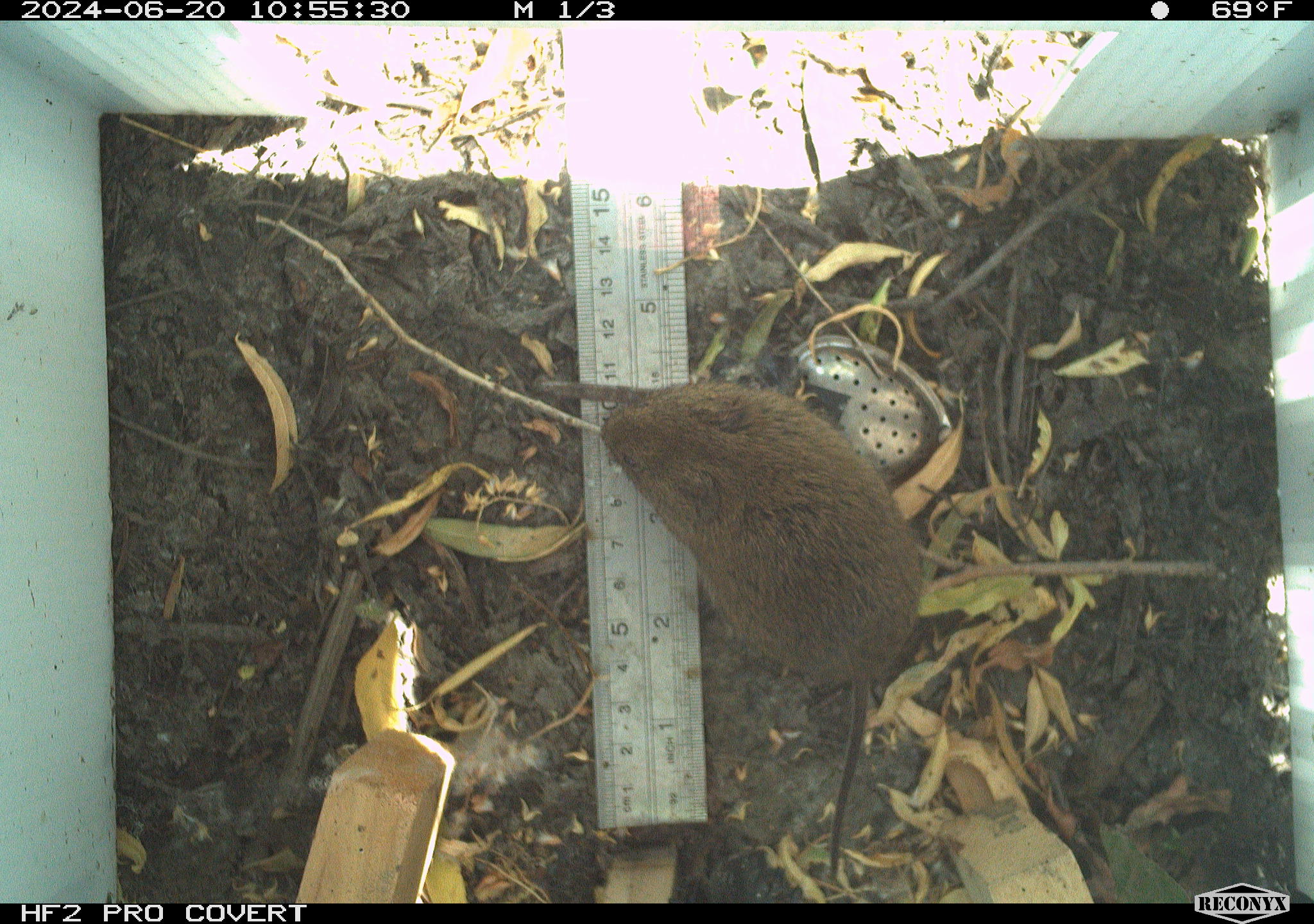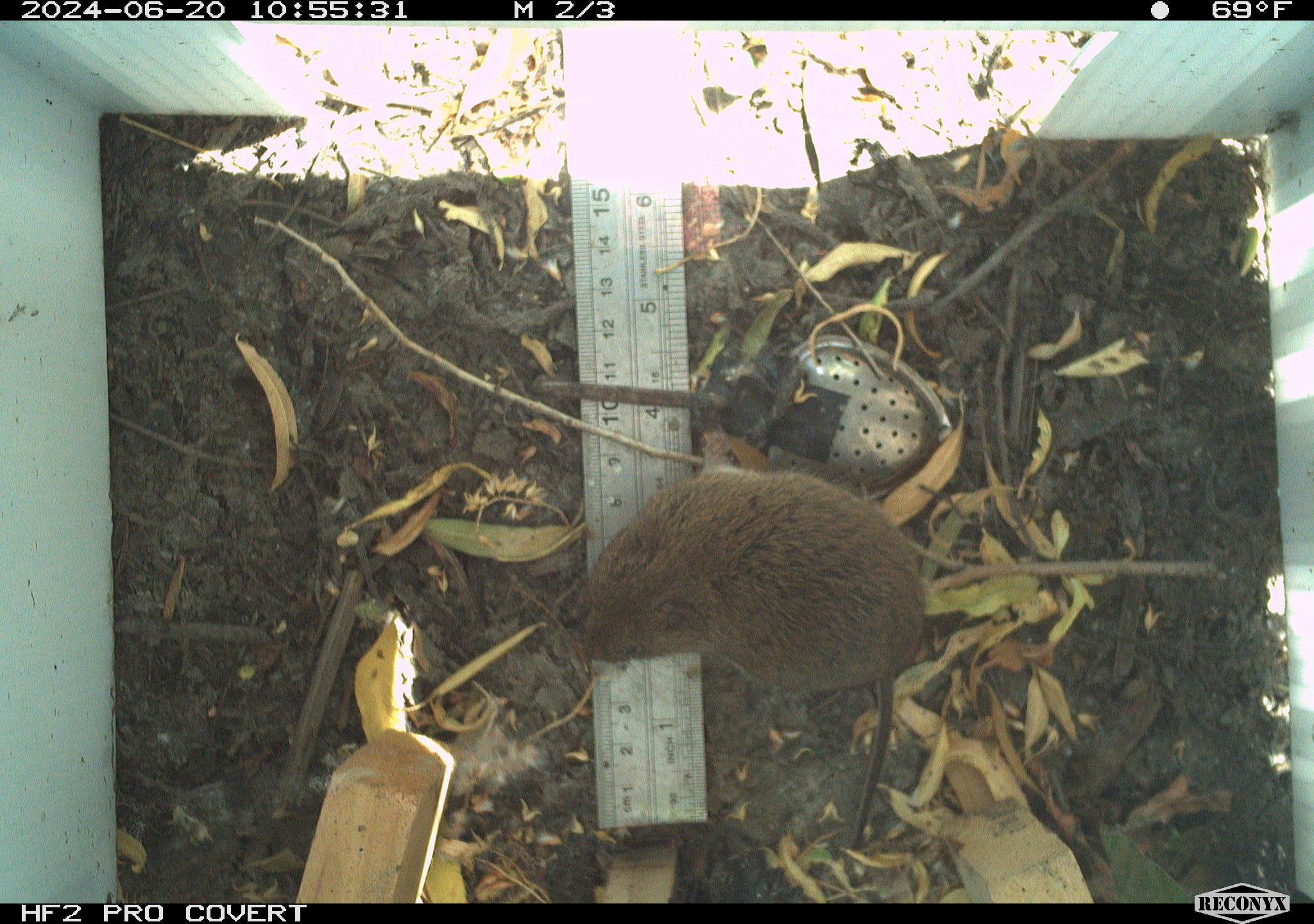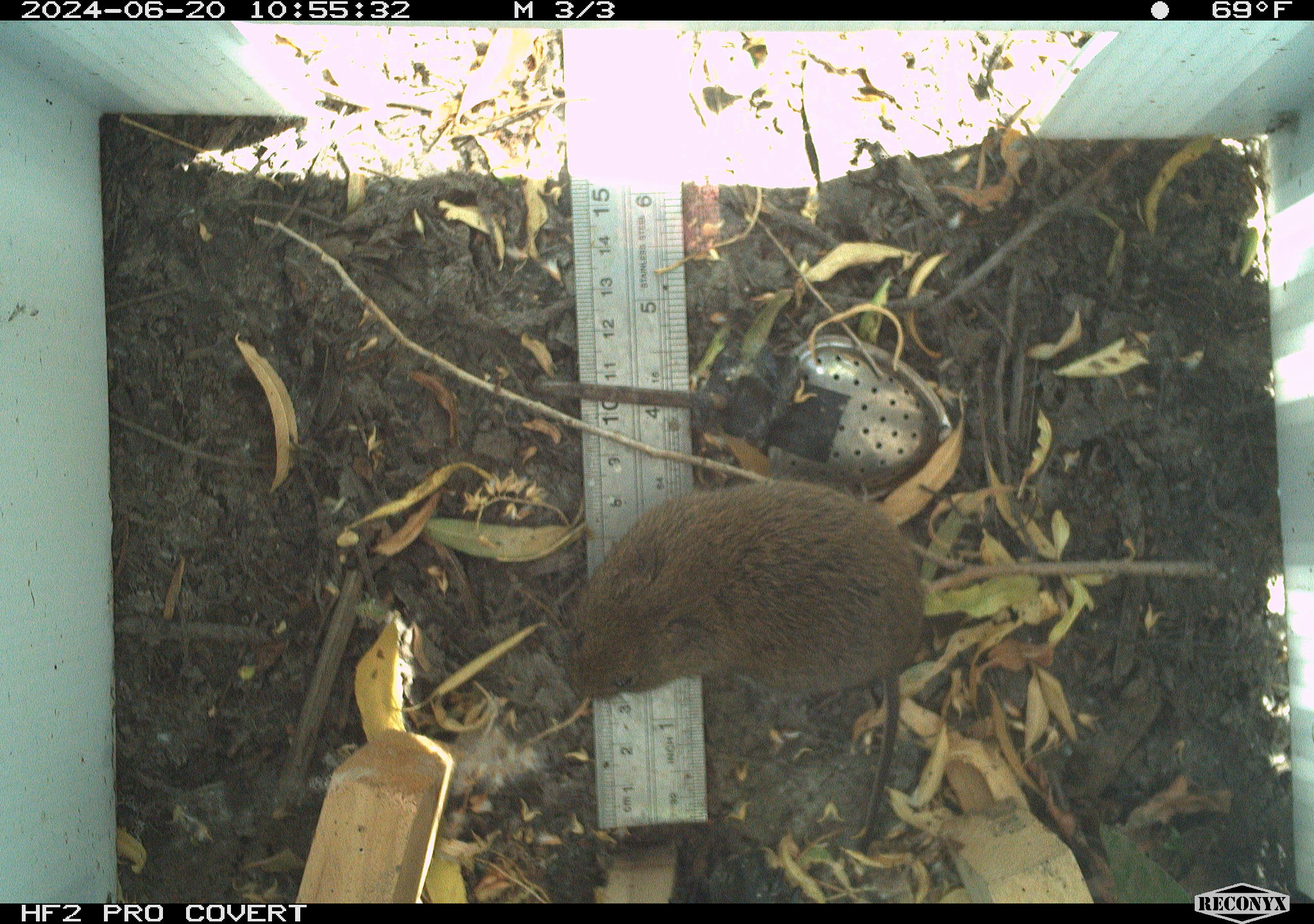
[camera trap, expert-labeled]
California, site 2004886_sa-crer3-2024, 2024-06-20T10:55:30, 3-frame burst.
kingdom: Animalia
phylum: Chordata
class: Mammalia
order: Rodentia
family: Cricetidae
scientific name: Arvicolinae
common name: voles, lemmings, and muskrats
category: arvicolinae subfamily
Arvicolinae subfamily (voles, lemmings, and muskrats) (Arvicolinae).